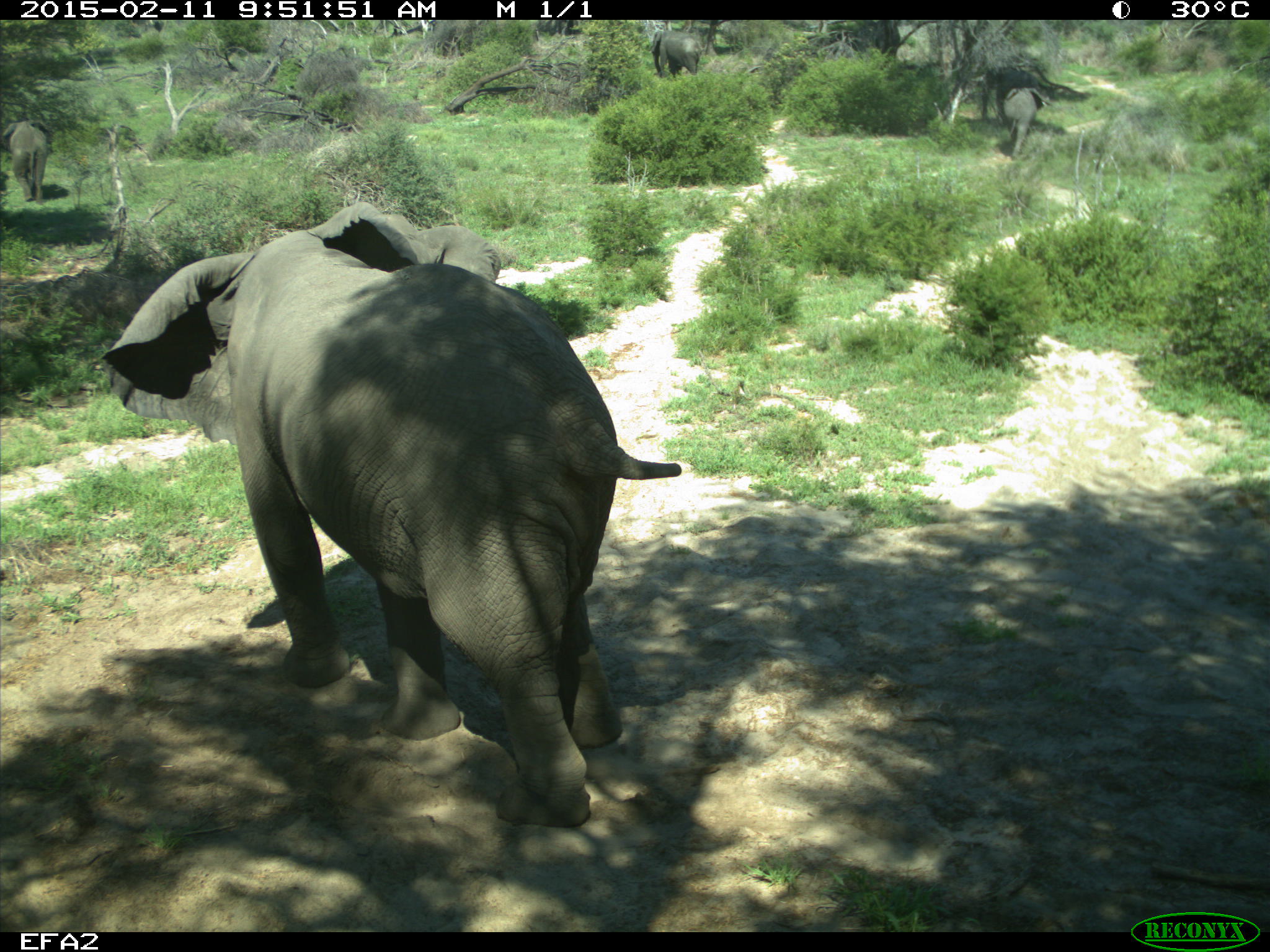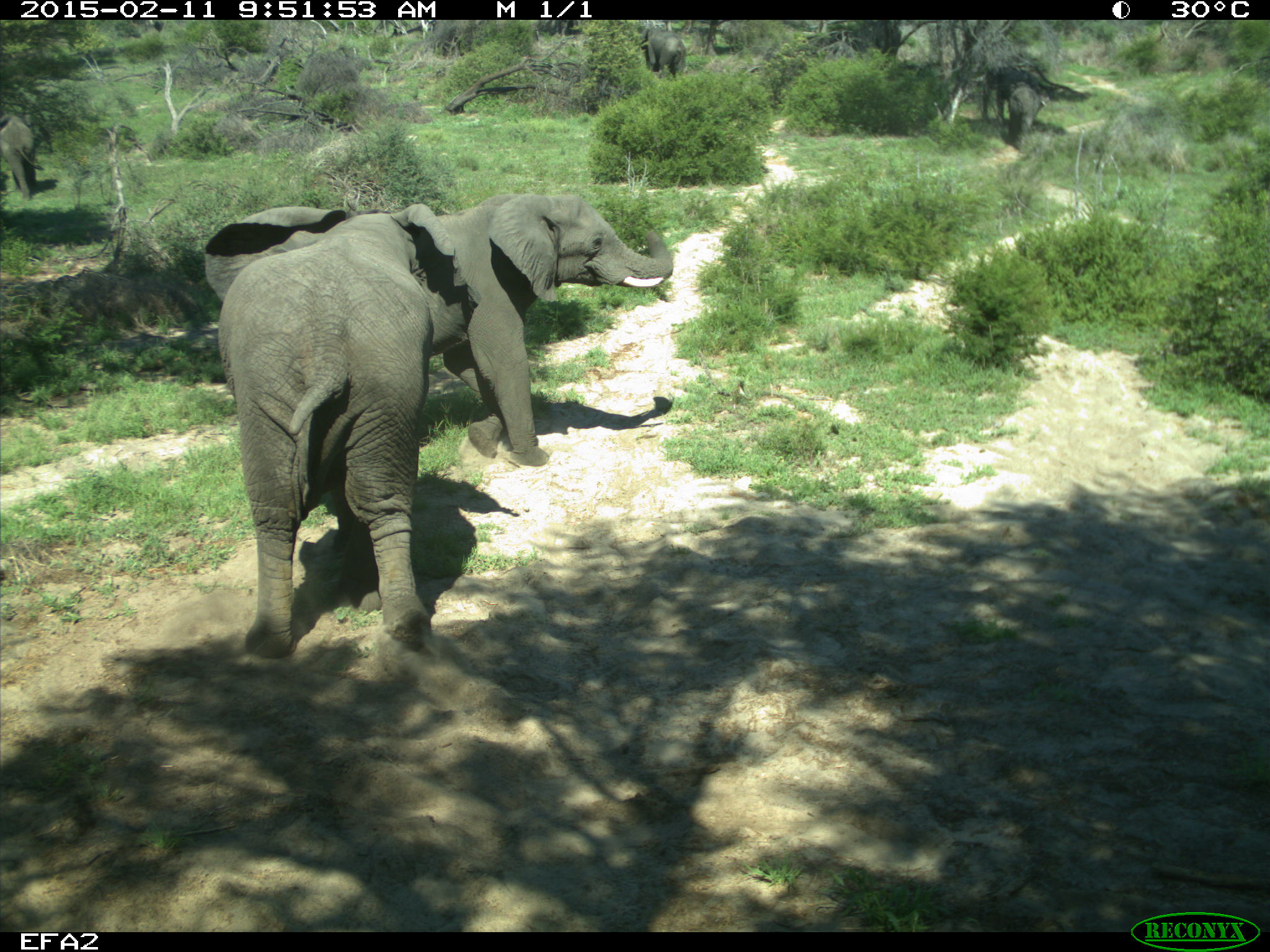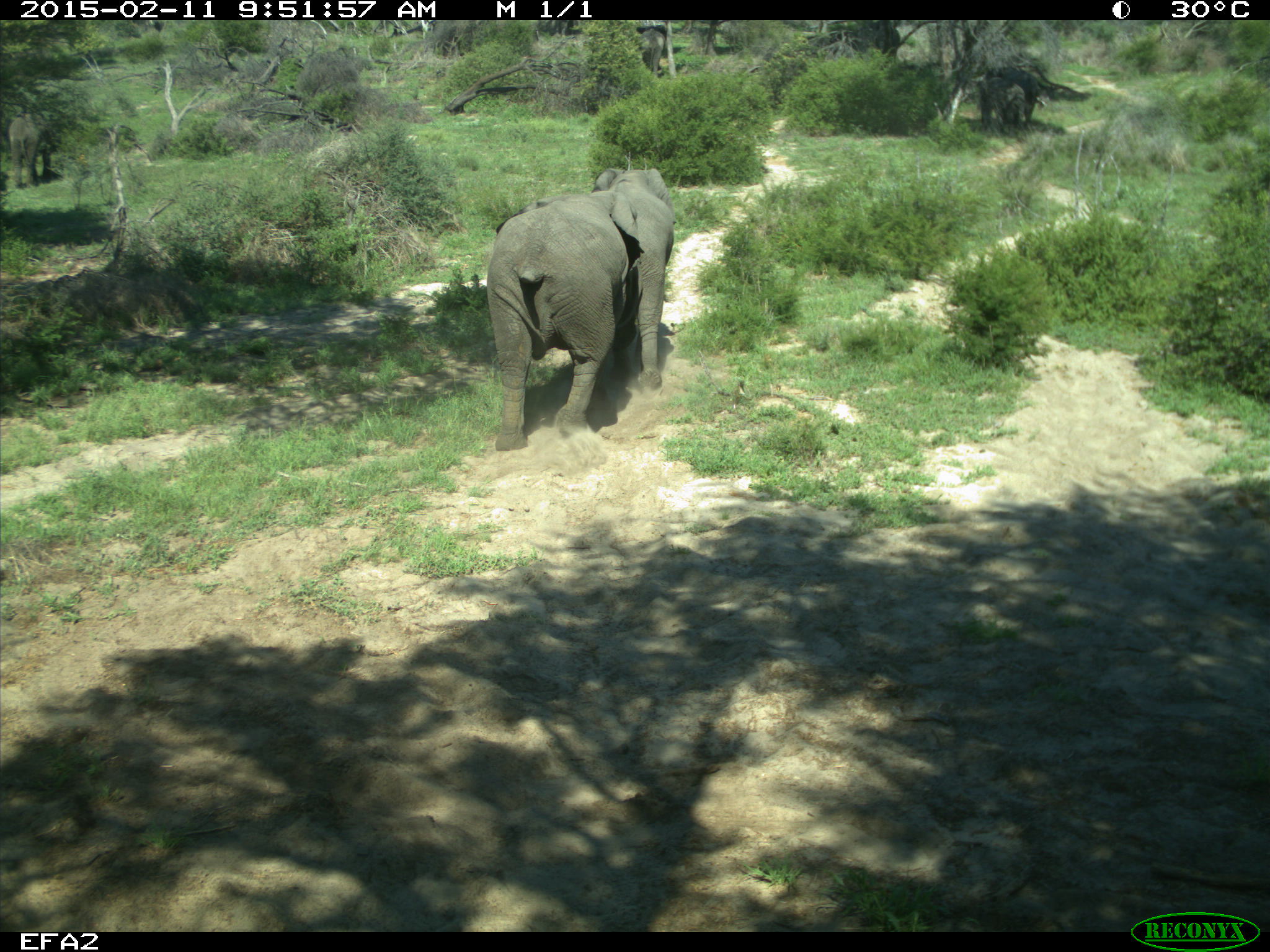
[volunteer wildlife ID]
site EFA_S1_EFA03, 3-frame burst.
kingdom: Animalia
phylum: Chordata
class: Mammalia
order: Proboscidea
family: Elephantidae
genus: Loxodonta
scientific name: Loxodonta africana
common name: african bush elephant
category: elephant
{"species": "elephant (african bush elephant) (Loxodonta africana)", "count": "4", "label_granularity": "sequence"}